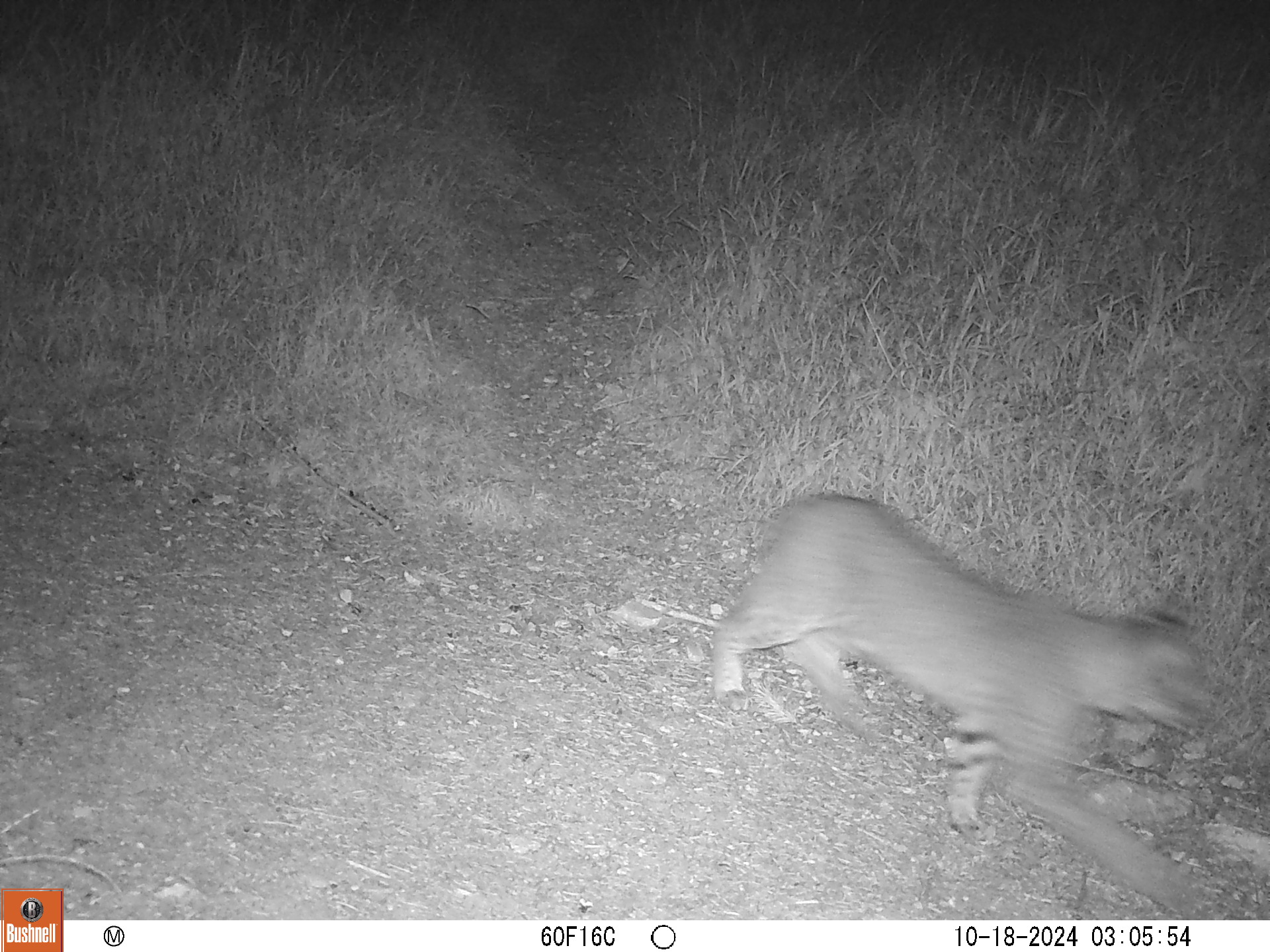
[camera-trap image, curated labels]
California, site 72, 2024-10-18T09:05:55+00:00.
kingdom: Animalia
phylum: Chordata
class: Mammalia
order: Carnivora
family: Felidae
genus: Lynx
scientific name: Lynx rufus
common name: bobcat